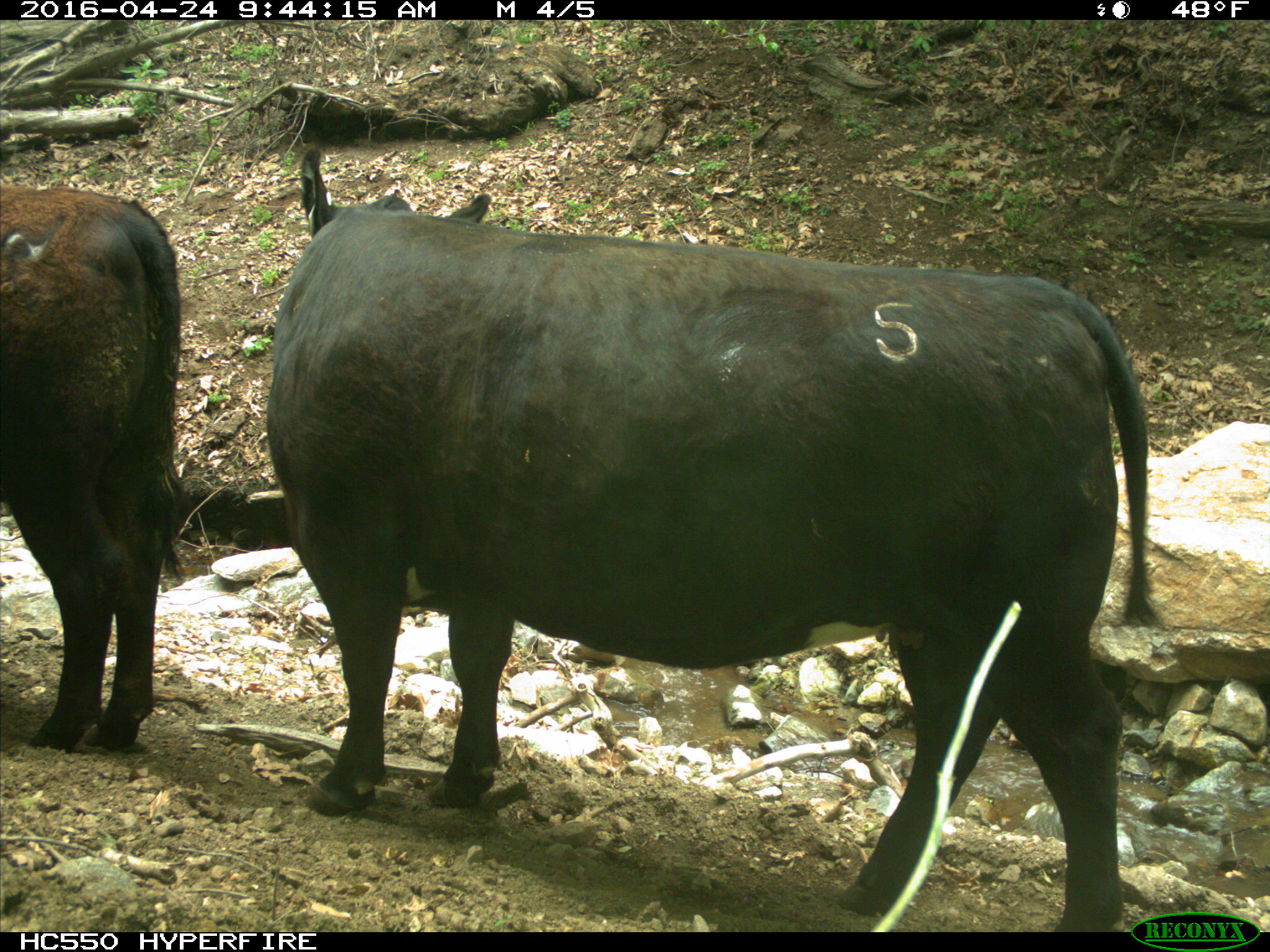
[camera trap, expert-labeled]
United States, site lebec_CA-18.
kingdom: Animalia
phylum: Chordata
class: Mammalia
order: Artiodactyla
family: Bovidae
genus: Bos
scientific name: Bos taurus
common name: domestic cow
Bos taurus (domestic cow).